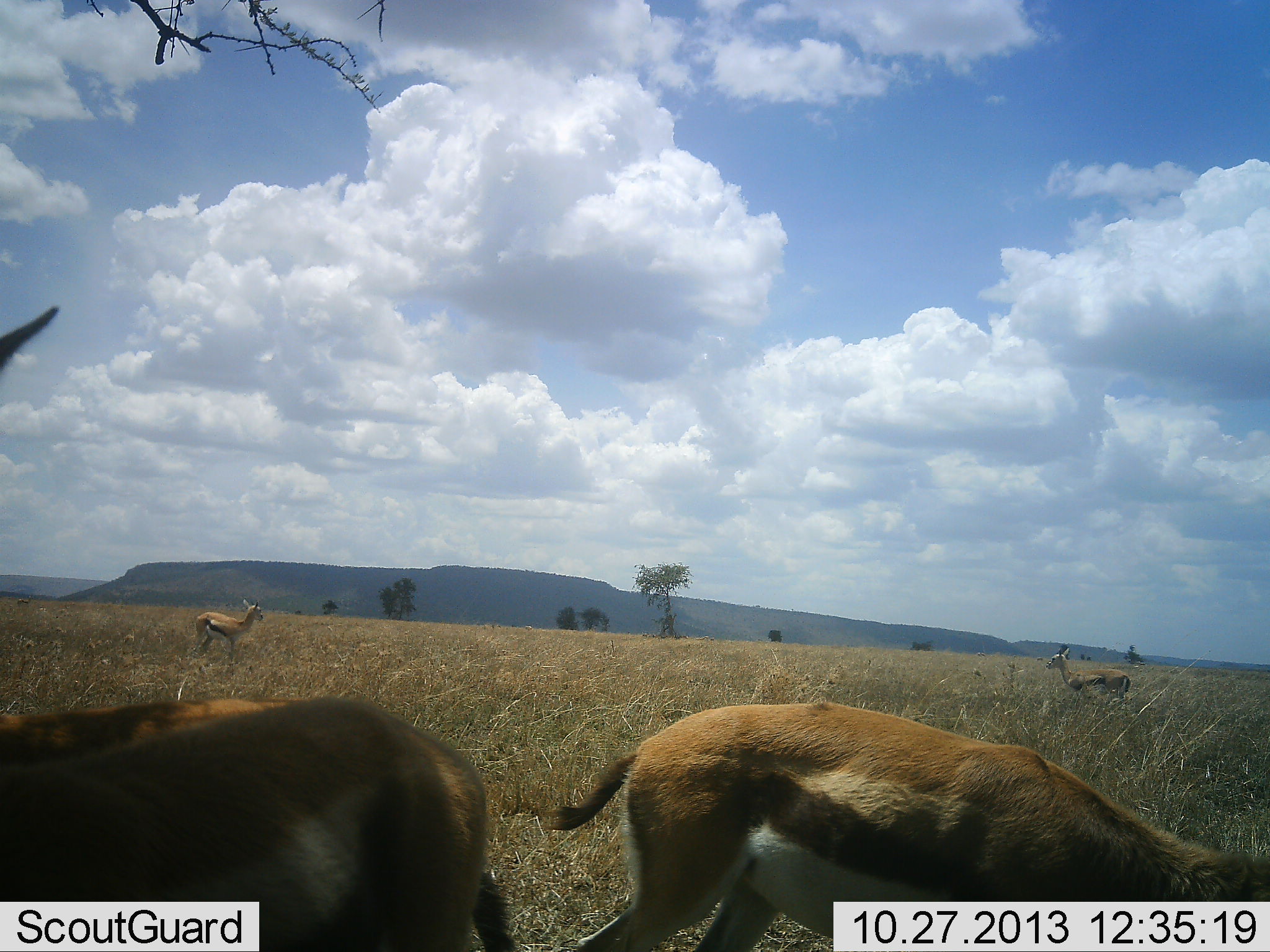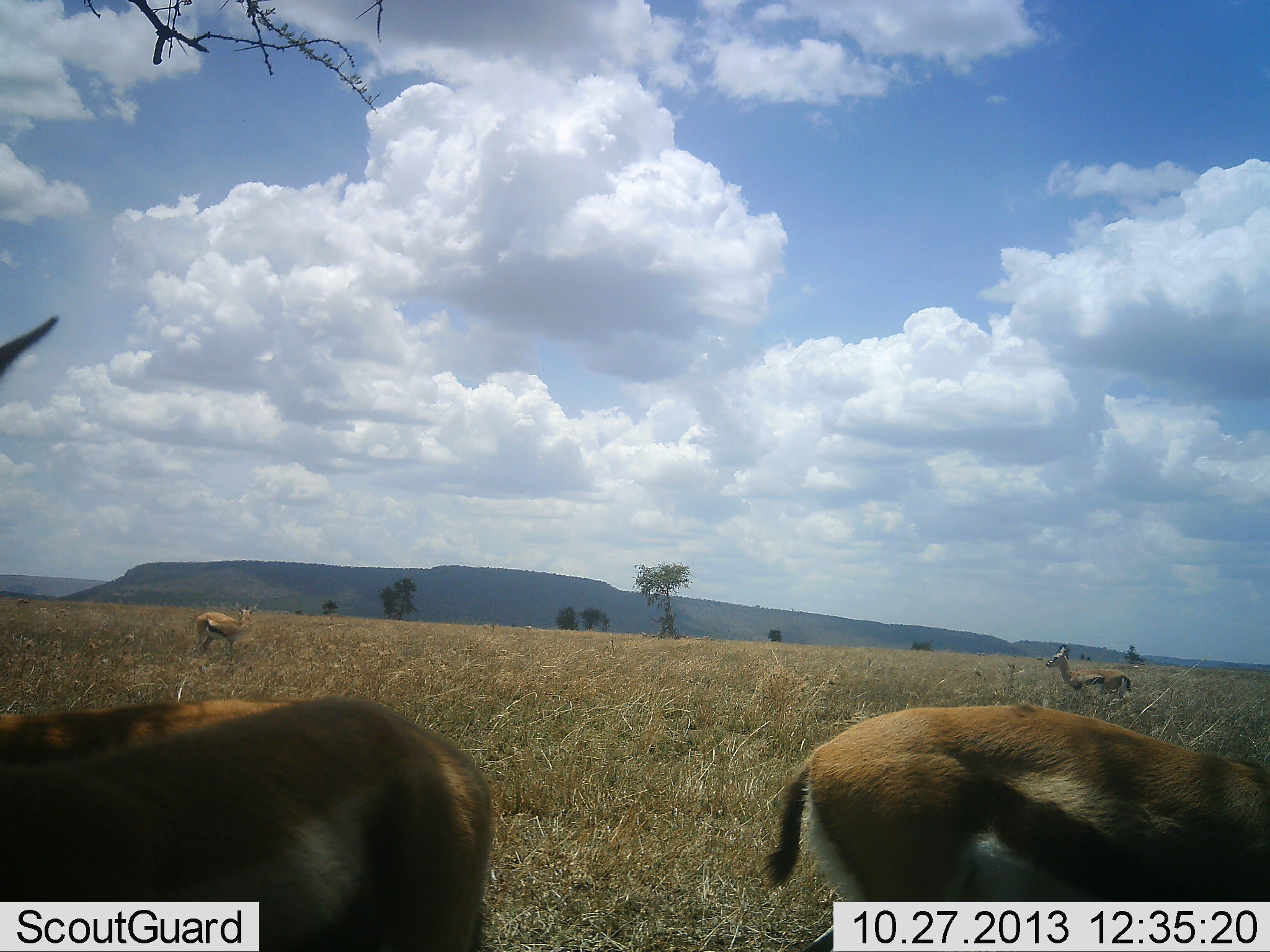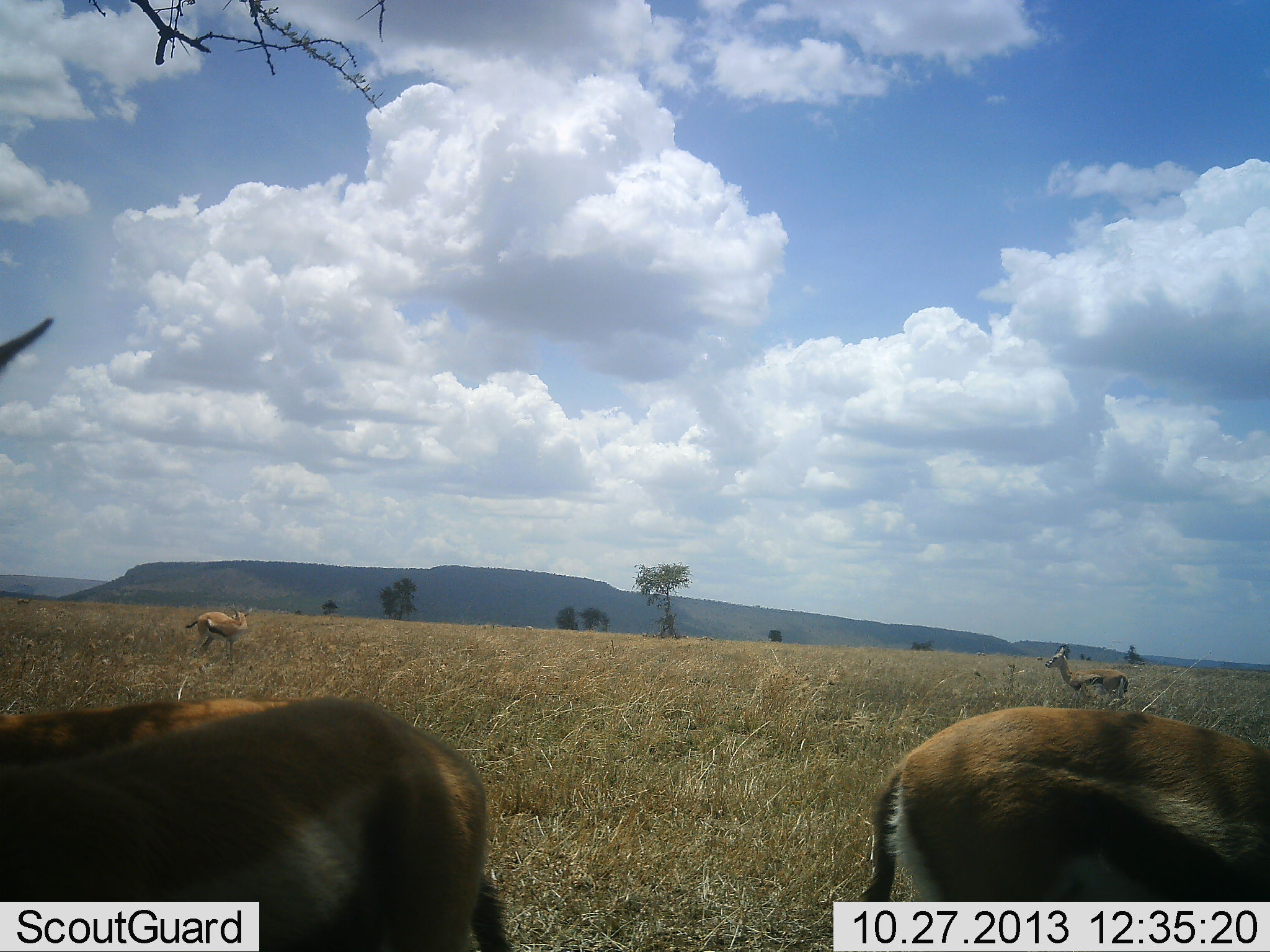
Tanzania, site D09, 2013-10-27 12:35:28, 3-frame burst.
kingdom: Animalia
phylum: Chordata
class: Mammalia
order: Artiodactyla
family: Bovidae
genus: Eudorcas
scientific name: Eudorcas thomsonii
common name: thomson's gazelle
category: gazellethomsons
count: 5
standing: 89%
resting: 4%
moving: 36%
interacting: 4%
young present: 0%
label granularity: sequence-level